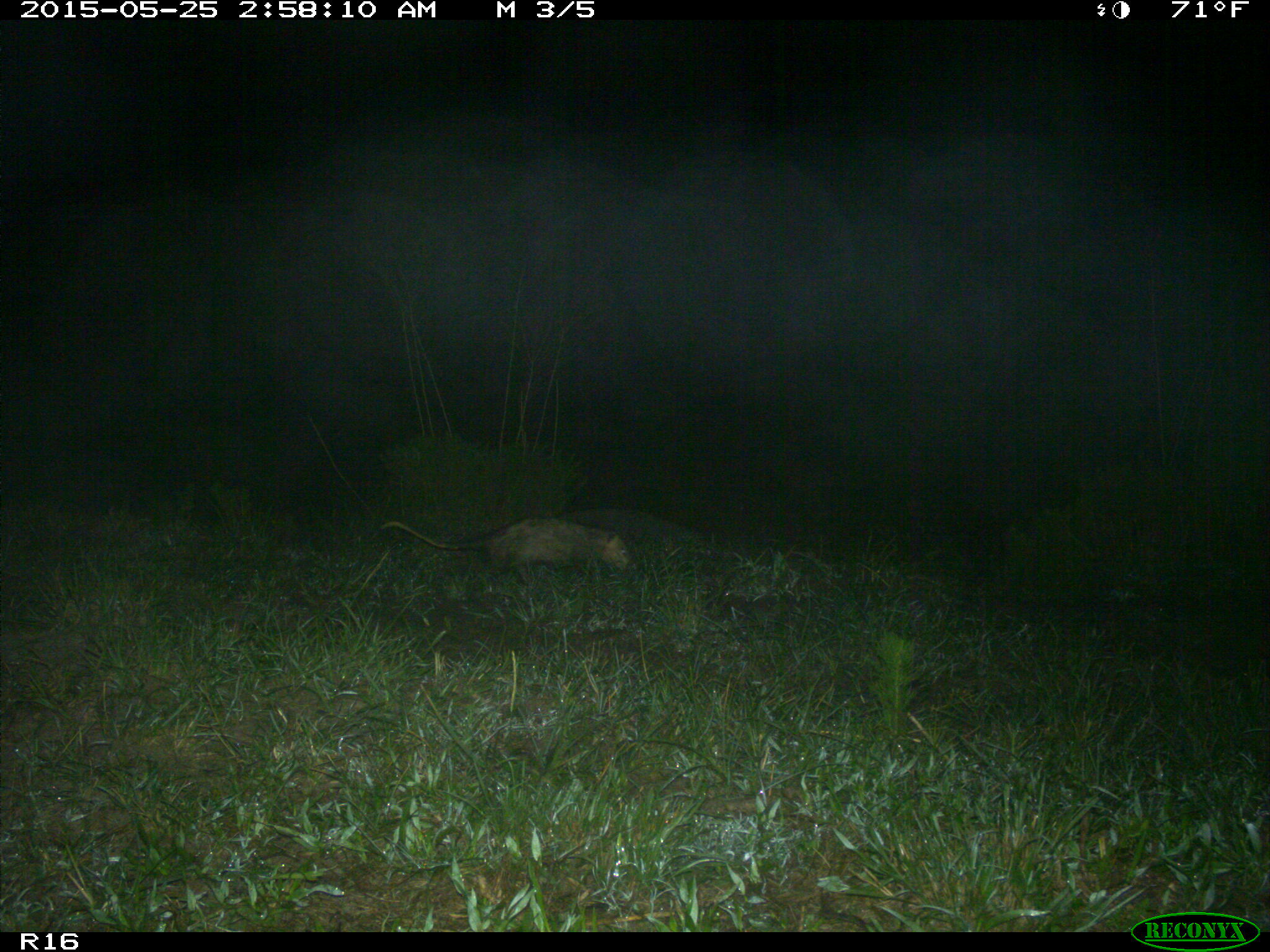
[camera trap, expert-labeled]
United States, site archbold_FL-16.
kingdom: Animalia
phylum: Chordata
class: Mammalia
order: Didelphimorphia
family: Didelphidae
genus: Didelphis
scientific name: Didelphis virginiana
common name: virginia opossum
Didelphis virginiana (virginia opossum).